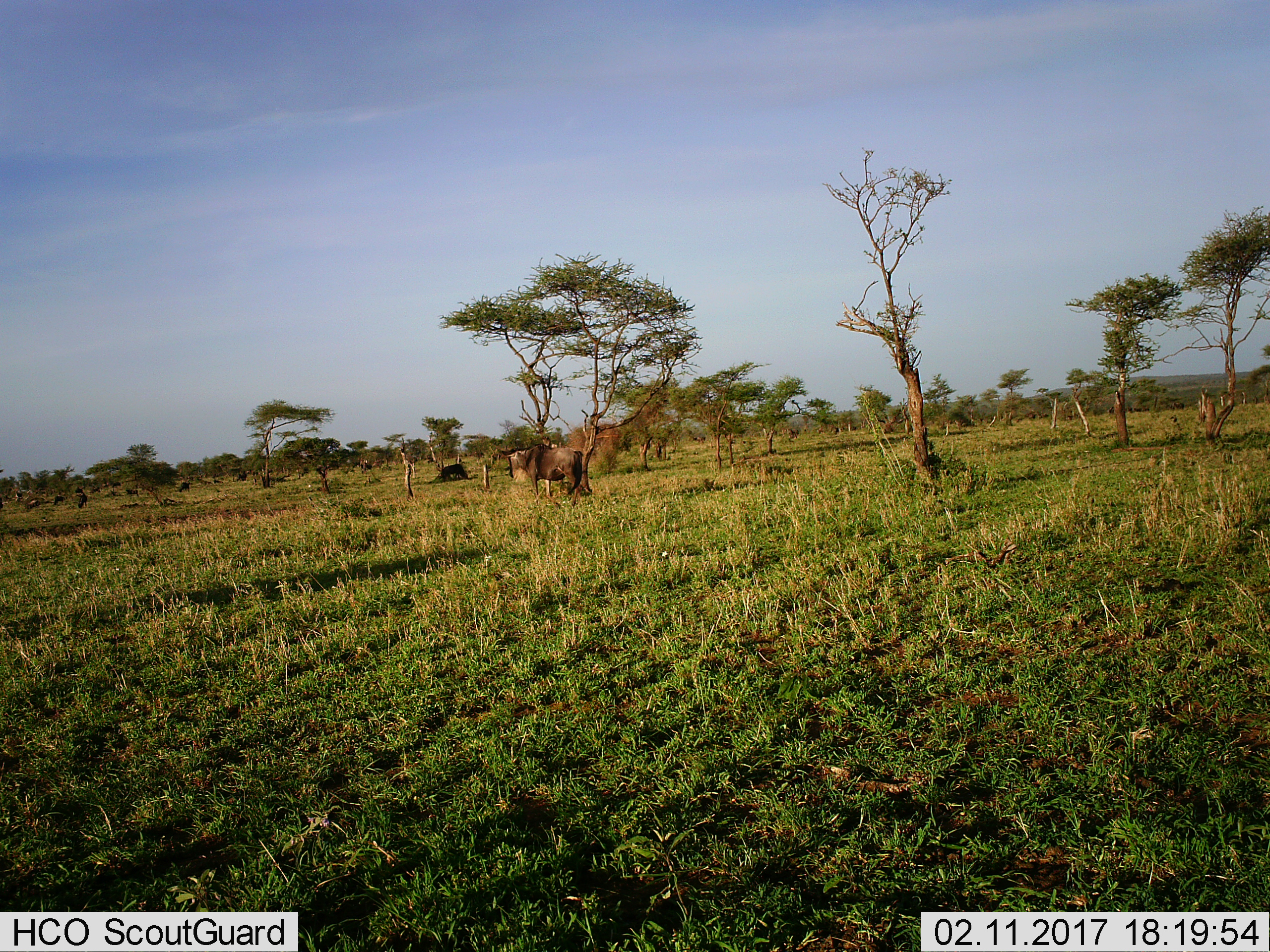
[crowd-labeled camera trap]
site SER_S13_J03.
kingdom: Animalia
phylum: Chordata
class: Mammalia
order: Artiodactyla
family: Bovidae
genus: Connochaetes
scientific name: Connochaetes taurinus taurinus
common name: blue wildebeest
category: wildebeestblue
Wildebeestblue (blue wildebeest) (Connochaetes taurinus taurinus), count 2. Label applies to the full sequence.